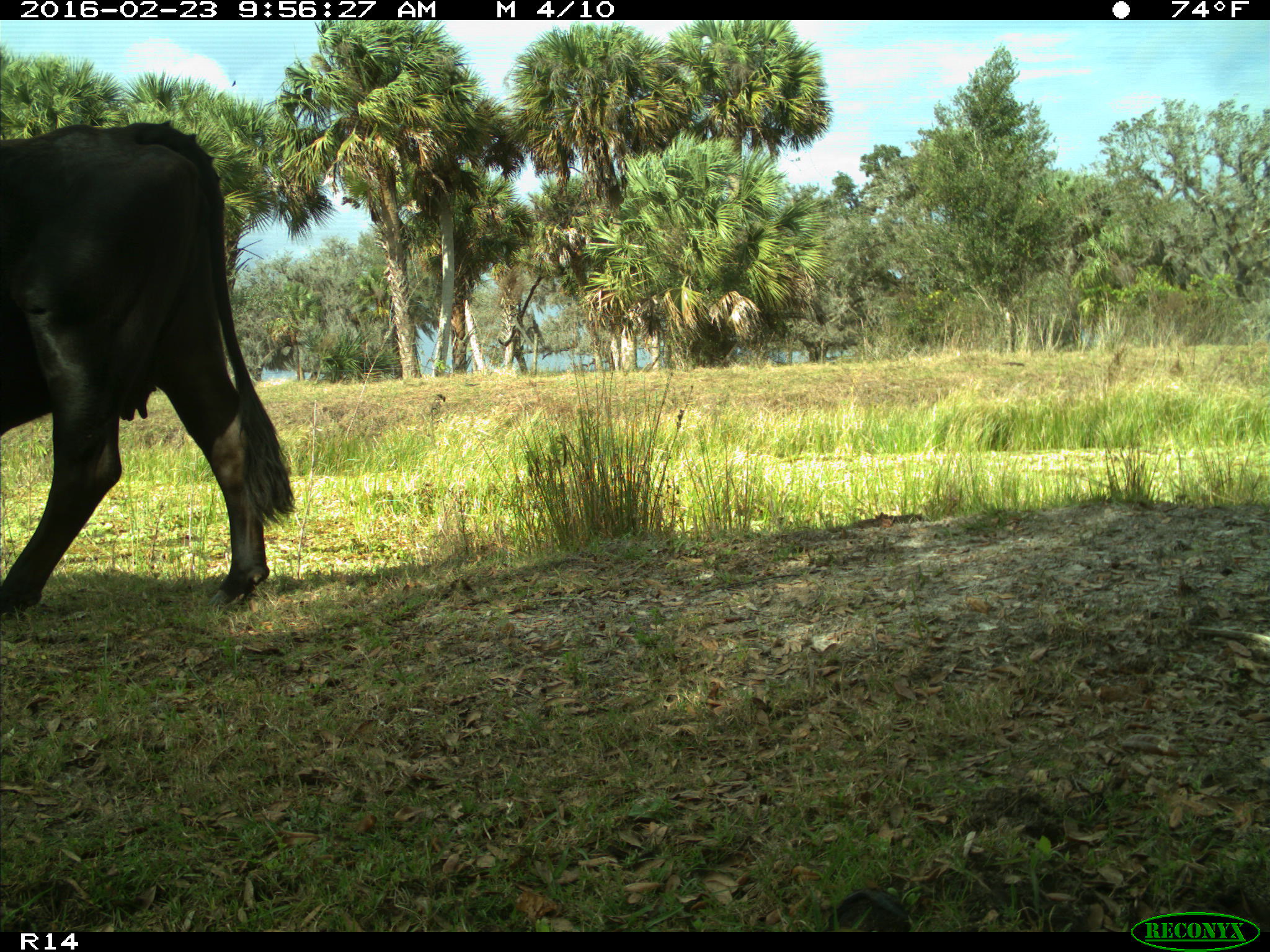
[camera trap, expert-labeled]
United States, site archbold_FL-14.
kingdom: Animalia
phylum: Chordata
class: Mammalia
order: Artiodactyla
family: Bovidae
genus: Bos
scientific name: Bos taurus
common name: domestic cow